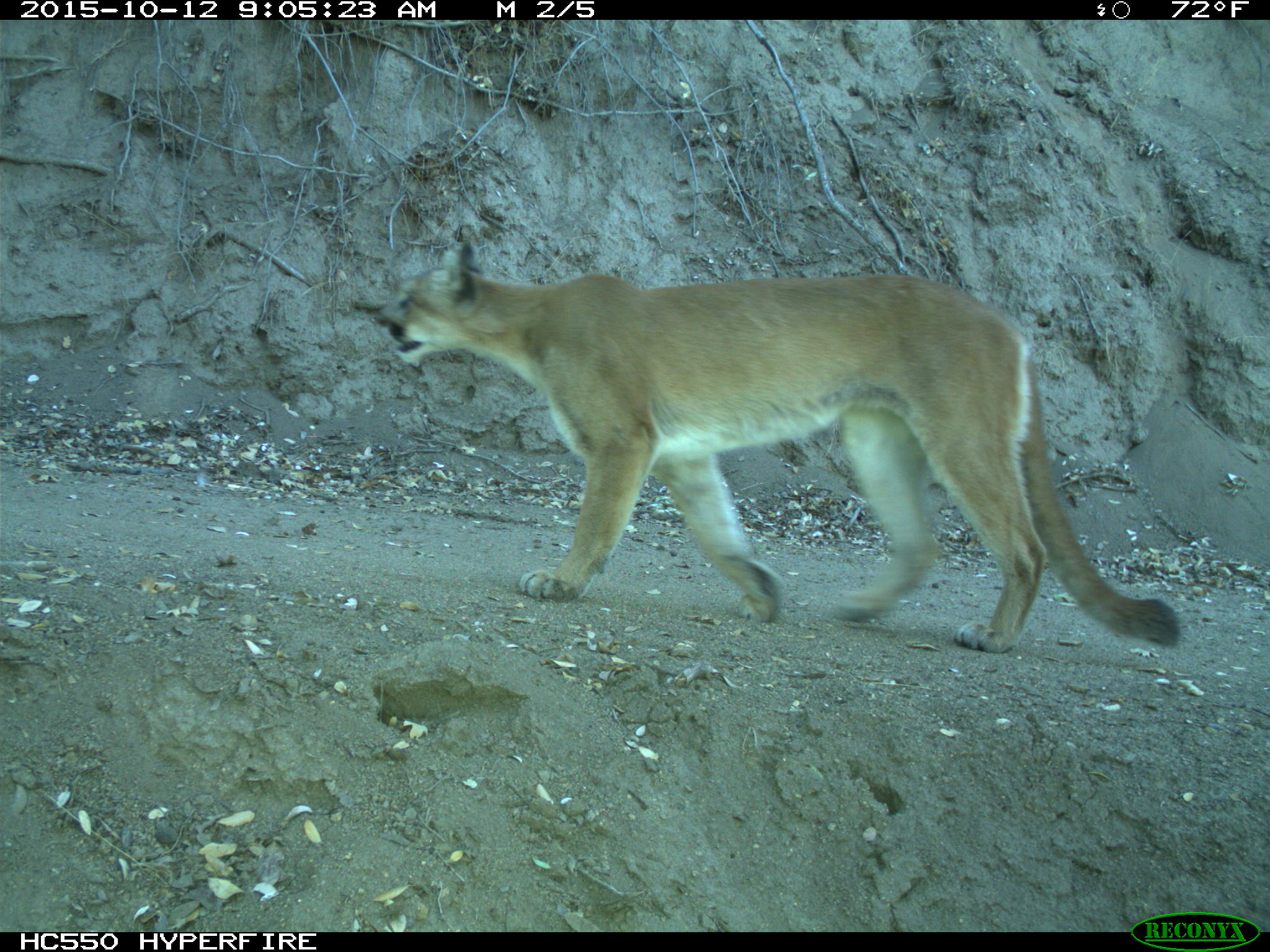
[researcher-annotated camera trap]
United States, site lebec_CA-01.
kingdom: Animalia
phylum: Chordata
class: Mammalia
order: Carnivora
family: Felidae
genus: Puma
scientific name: Puma concolor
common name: mountain lion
Puma concolor (mountain lion).